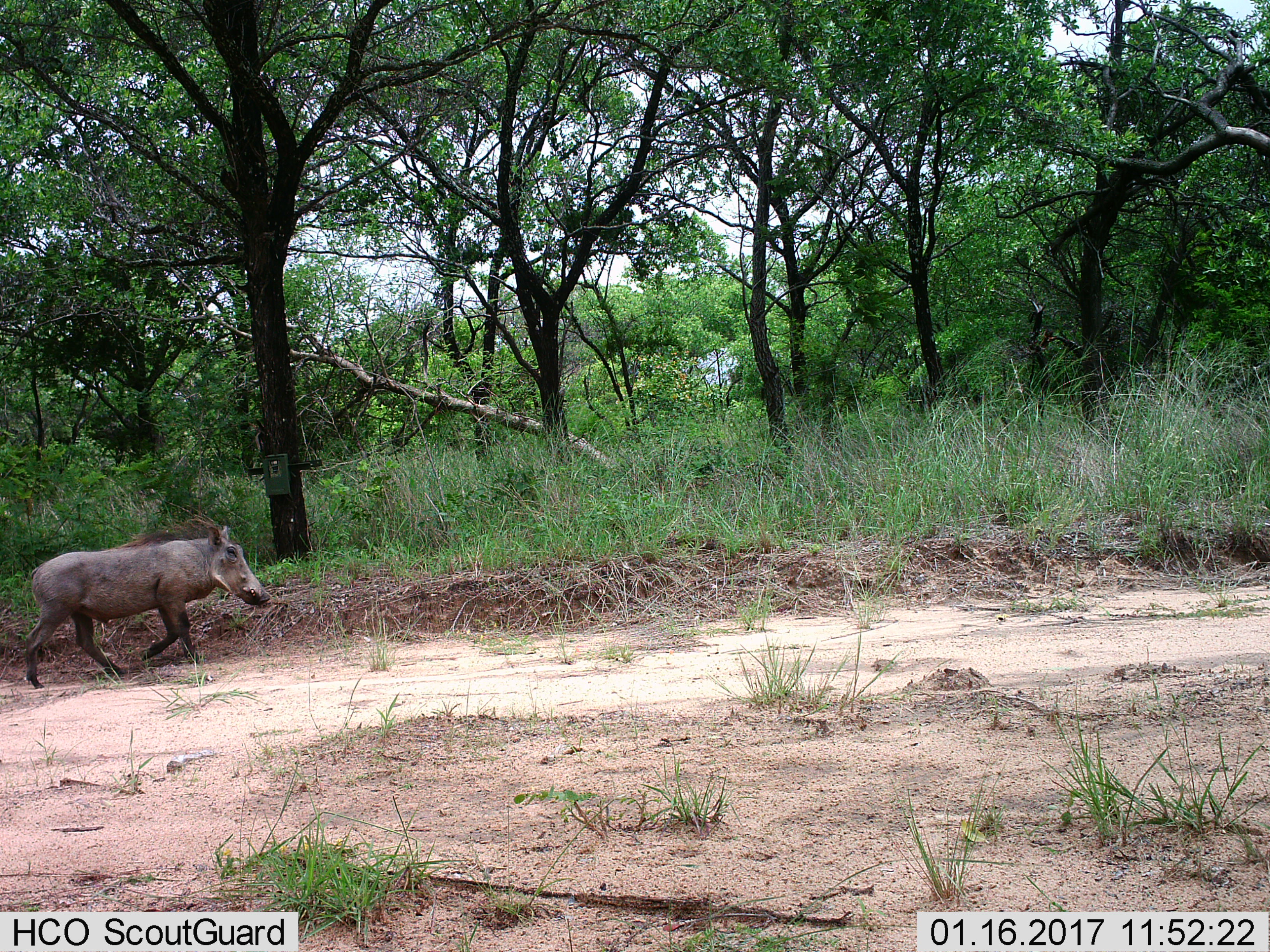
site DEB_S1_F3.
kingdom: Animalia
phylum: Chordata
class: Mammalia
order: Artiodactyla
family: Suidae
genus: Phacochoerus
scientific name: Phacochoerus africanus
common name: warthog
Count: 1.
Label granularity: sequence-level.